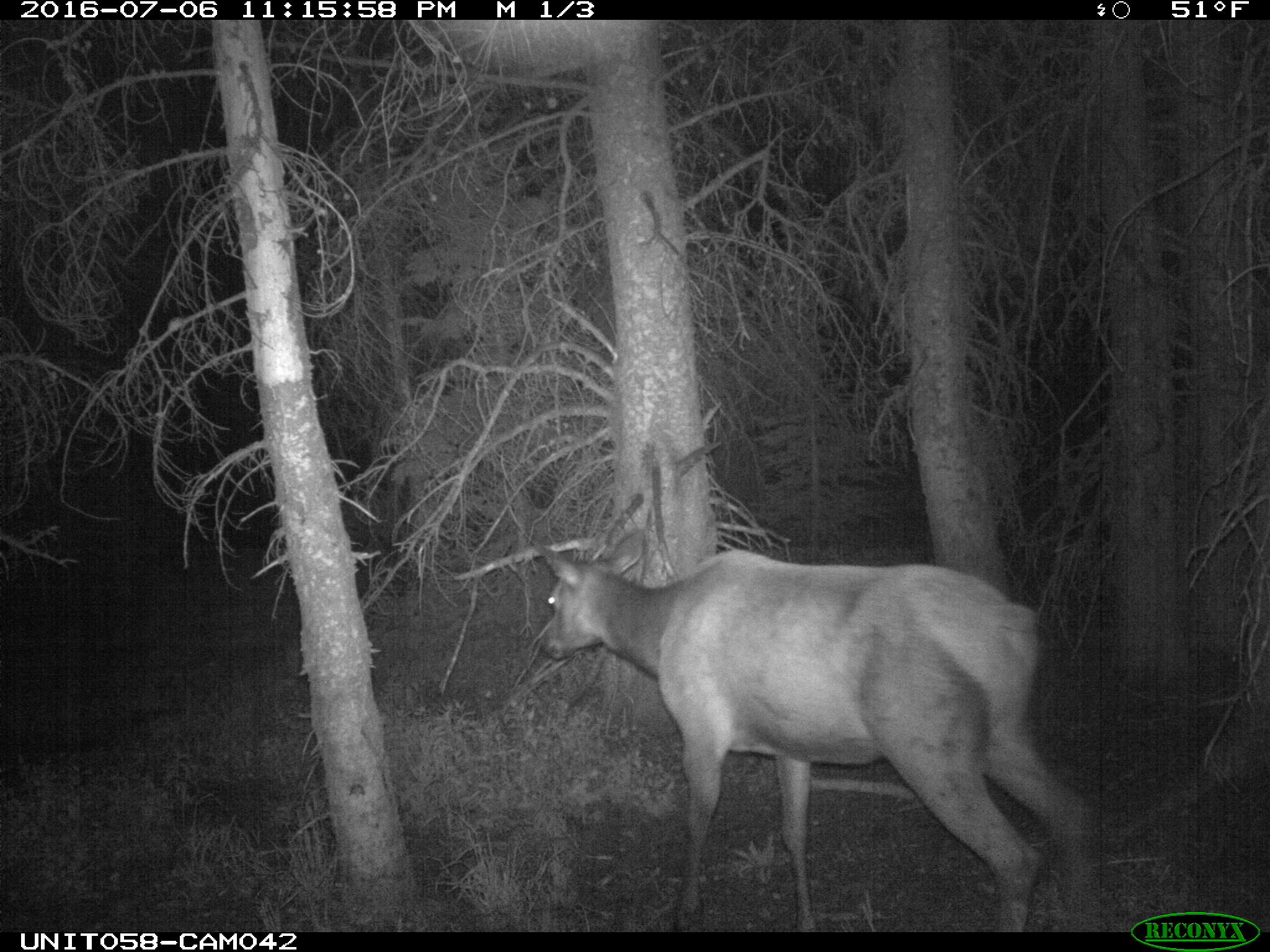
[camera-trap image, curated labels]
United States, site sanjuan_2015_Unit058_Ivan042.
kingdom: Animalia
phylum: Chordata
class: Mammalia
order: Artiodactyla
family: Cervidae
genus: Cervus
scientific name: Cervus elaphus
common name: red deer